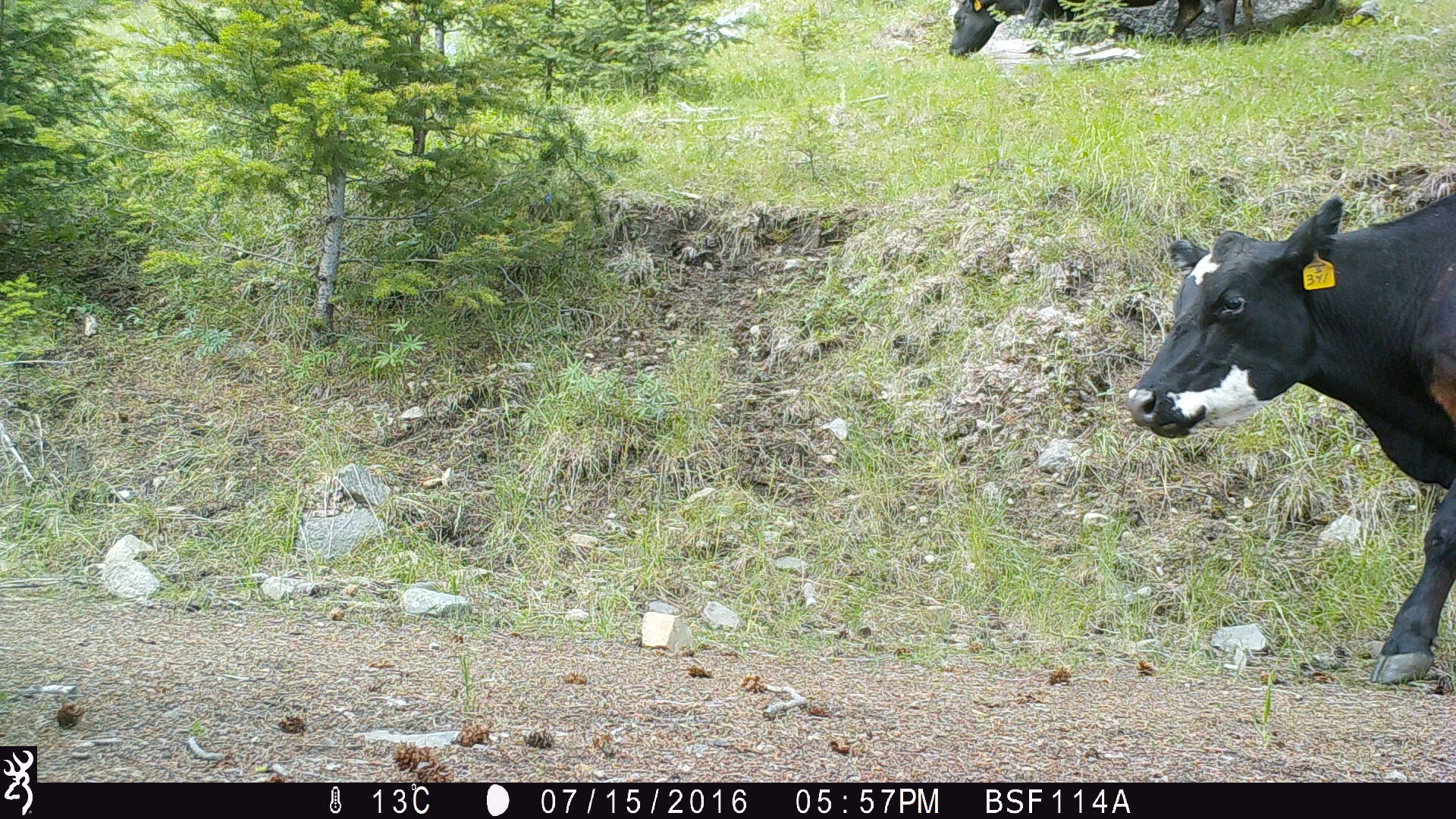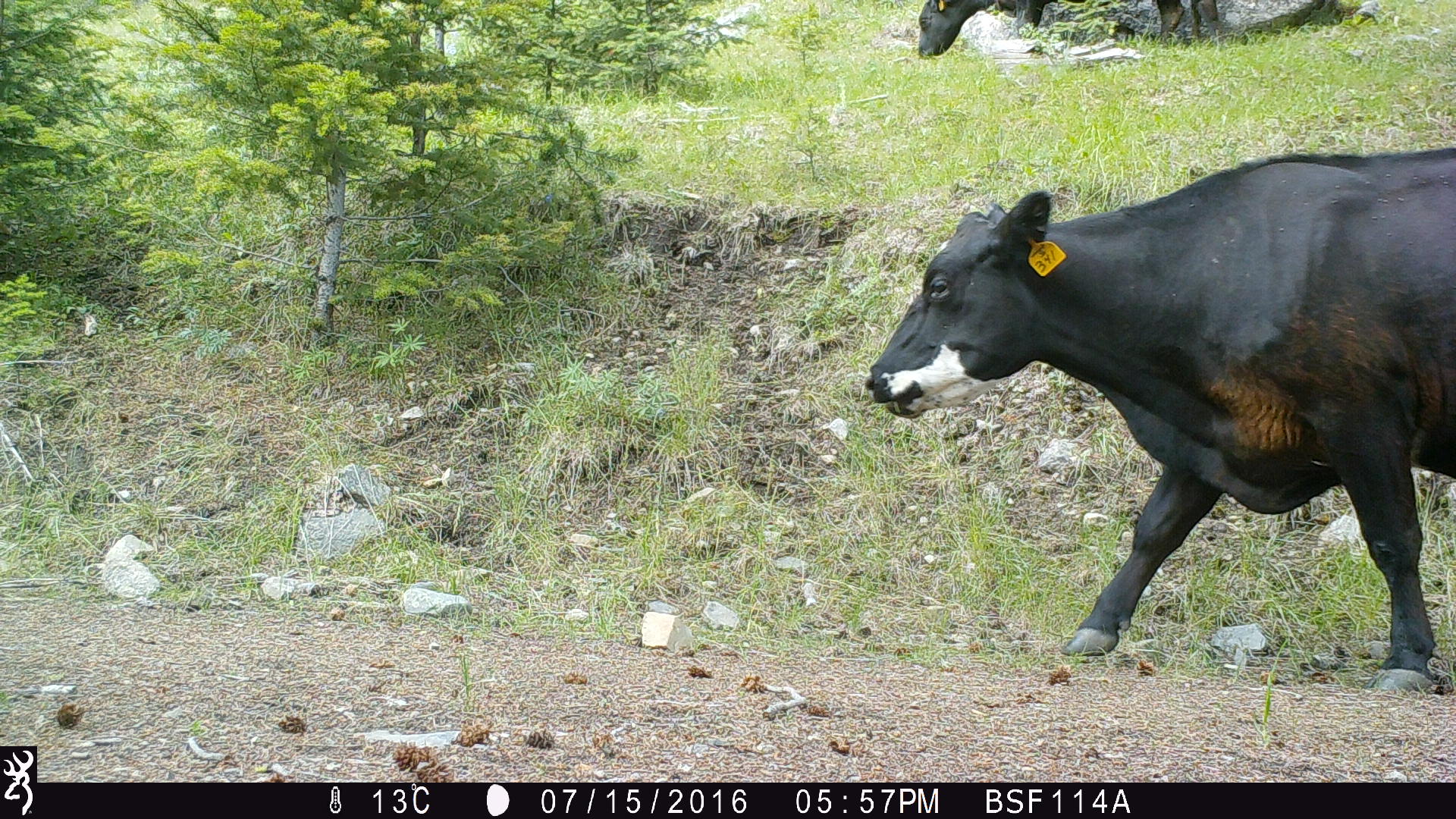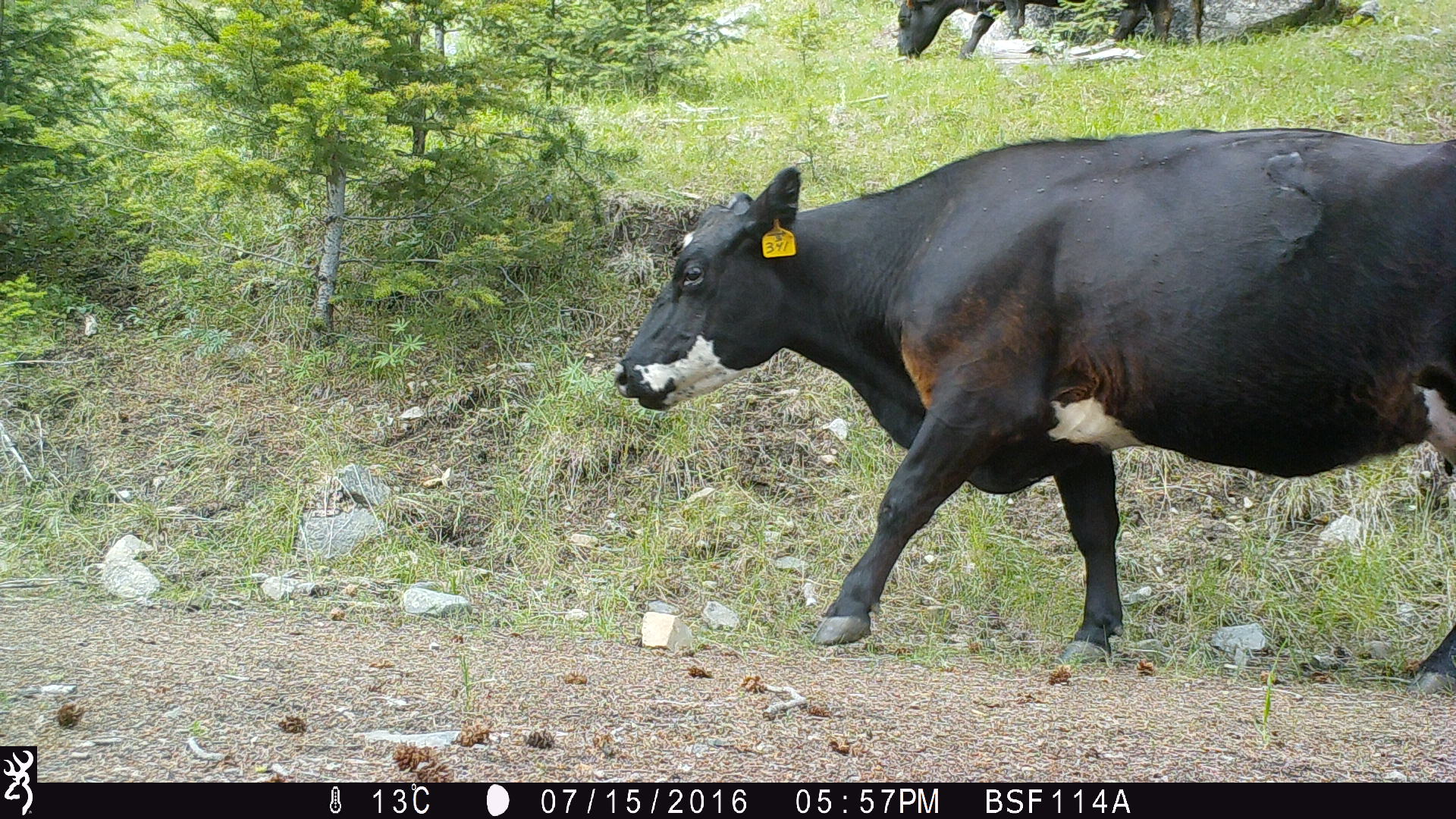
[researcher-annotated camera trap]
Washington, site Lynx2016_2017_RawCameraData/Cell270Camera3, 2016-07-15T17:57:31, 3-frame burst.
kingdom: Animalia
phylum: Chordata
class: Mammalia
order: Artiodactyla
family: Bovidae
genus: Bos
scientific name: Bos taurus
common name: domestic cattle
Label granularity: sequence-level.